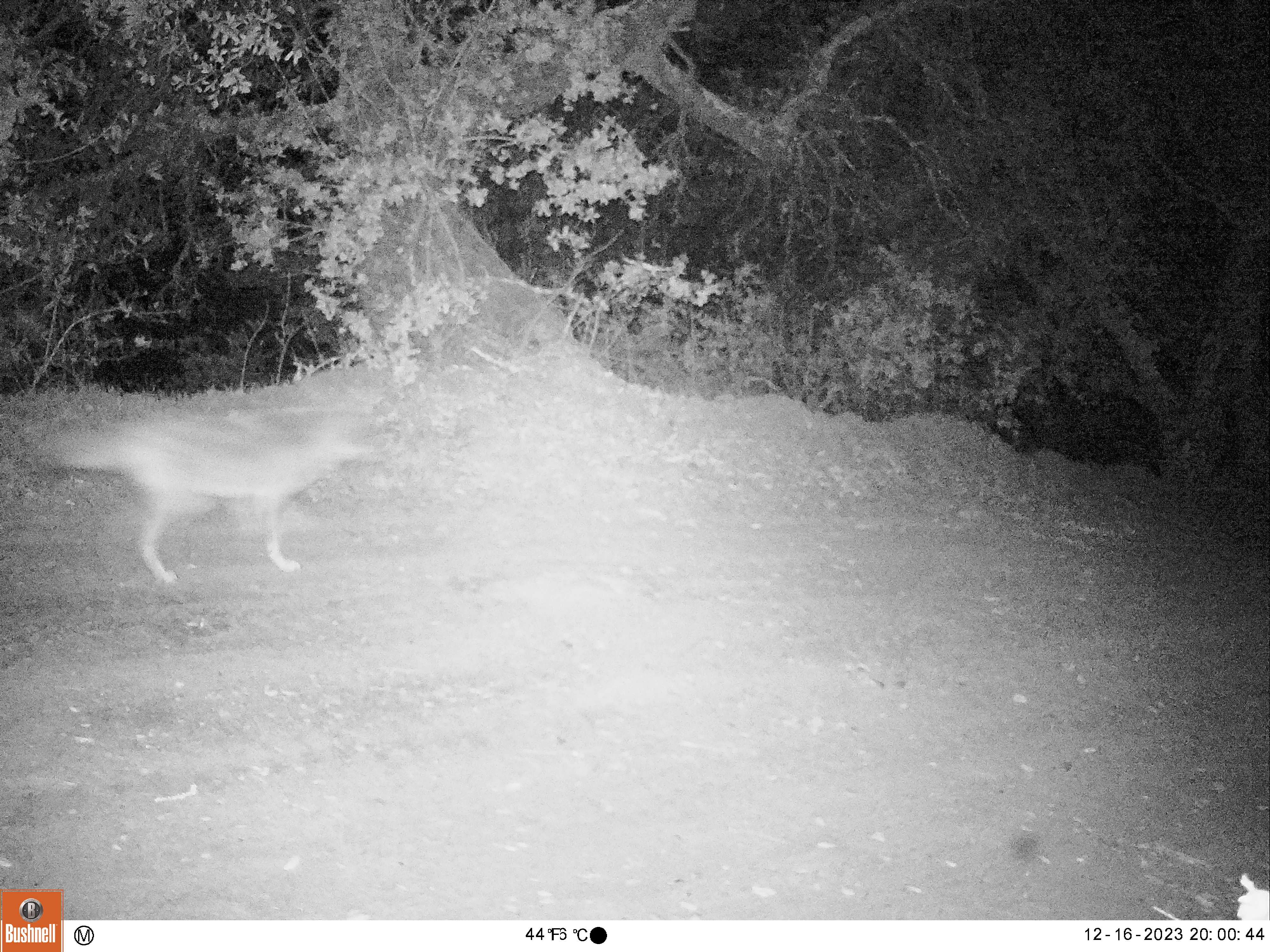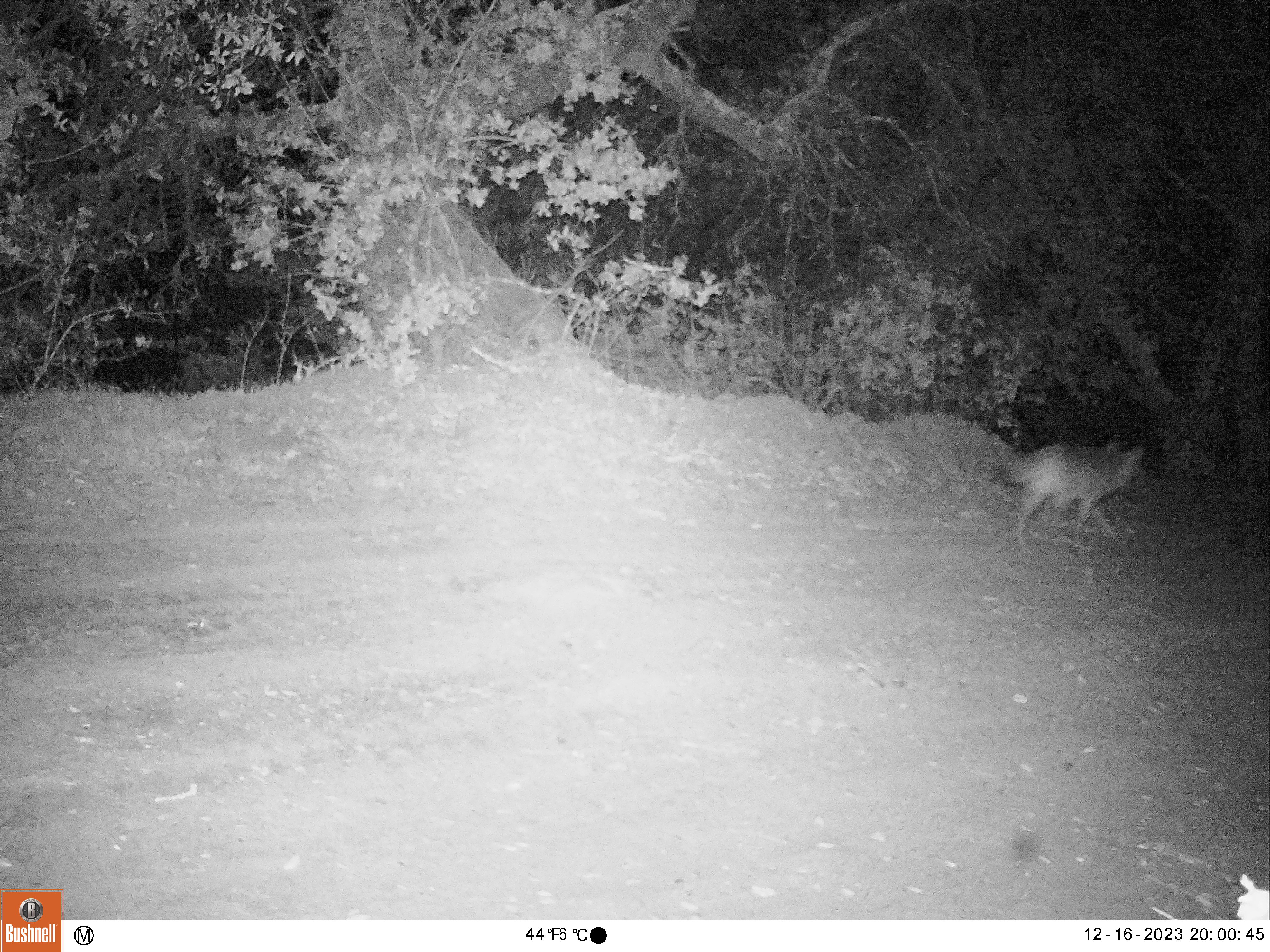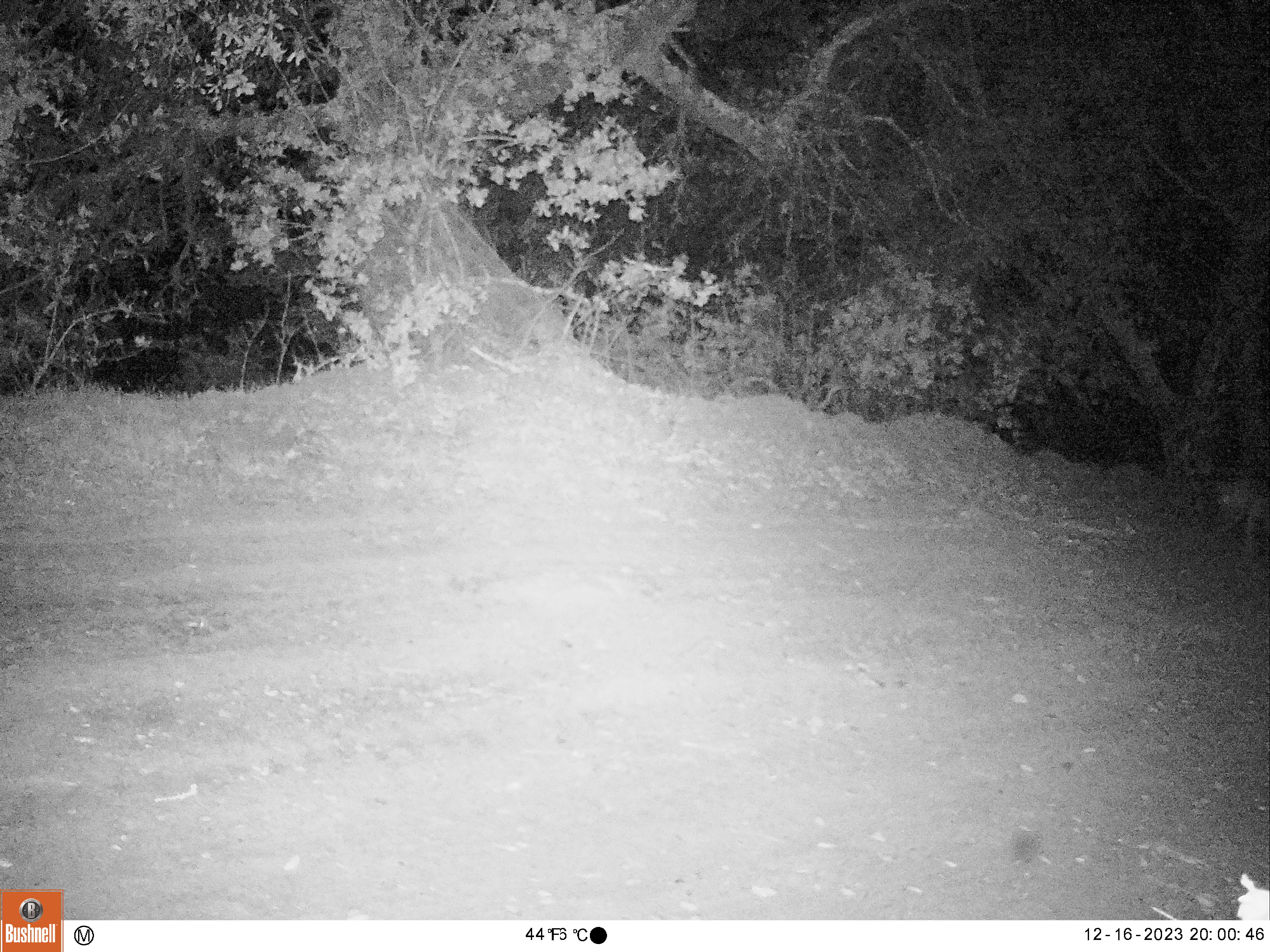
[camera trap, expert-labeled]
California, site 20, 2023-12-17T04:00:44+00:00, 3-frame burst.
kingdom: Animalia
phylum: Chordata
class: Mammalia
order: Carnivora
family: Canidae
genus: Canis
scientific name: Canis latrans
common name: coyote